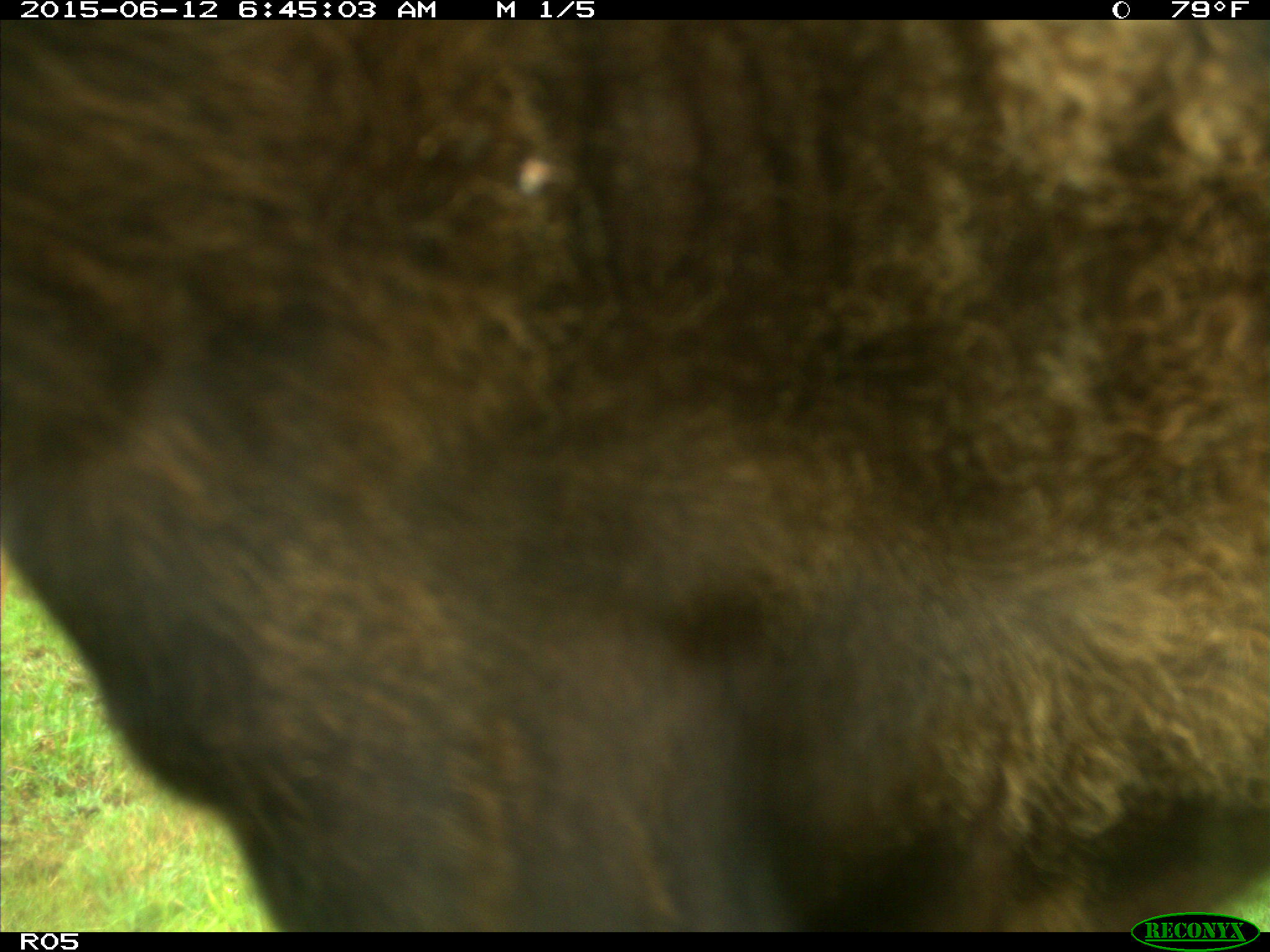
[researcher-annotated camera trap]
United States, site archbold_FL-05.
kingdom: Animalia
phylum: Chordata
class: Mammalia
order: Artiodactyla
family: Bovidae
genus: Bos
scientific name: Bos taurus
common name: domestic cow